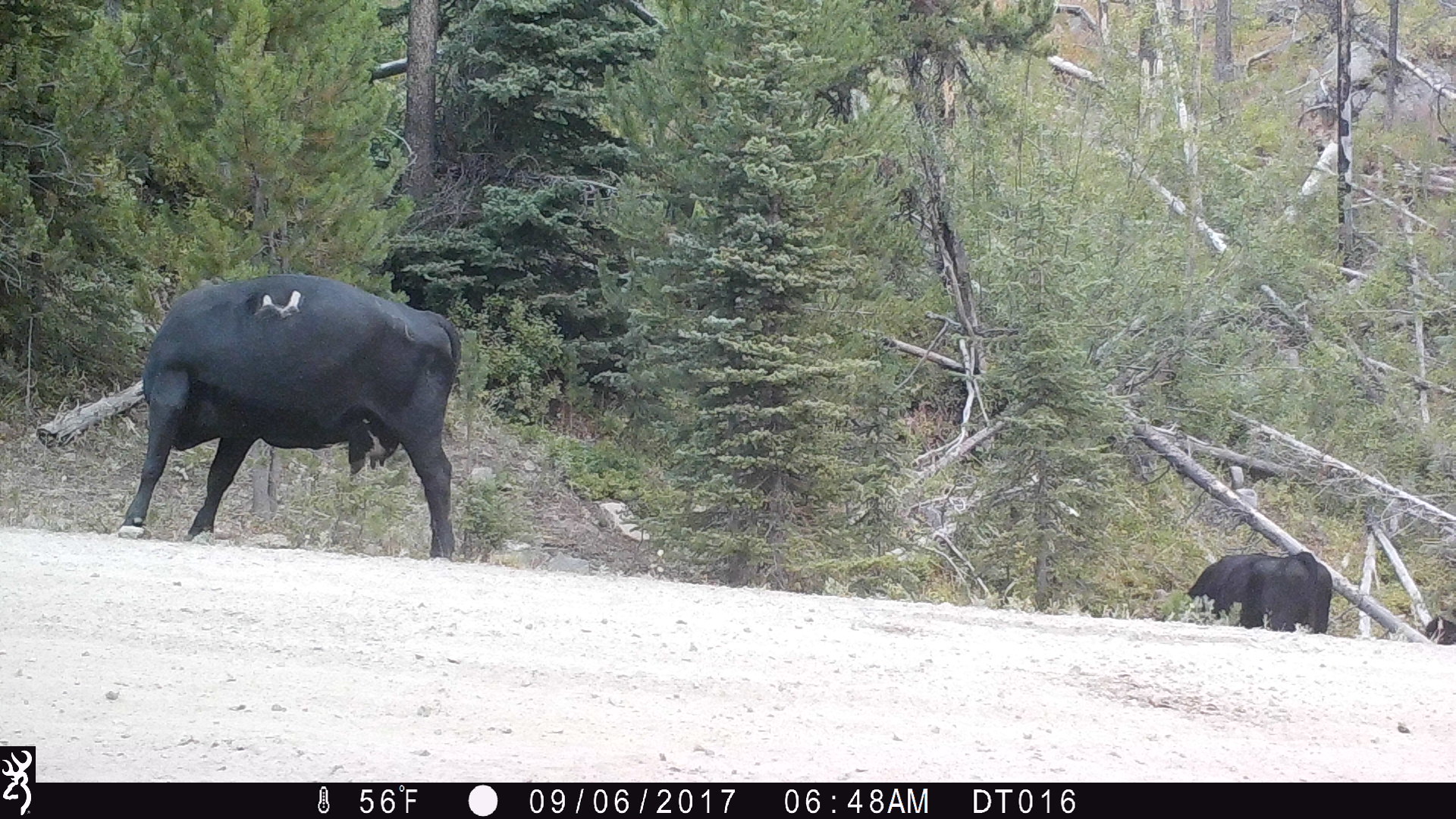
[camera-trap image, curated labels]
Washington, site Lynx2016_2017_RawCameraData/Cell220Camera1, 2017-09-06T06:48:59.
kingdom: Animalia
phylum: Chordata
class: Mammalia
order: Artiodactyla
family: Bovidae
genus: Bos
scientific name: Bos taurus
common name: domestic cattle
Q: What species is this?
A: Domestic cattle (Bos taurus).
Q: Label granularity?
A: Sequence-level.